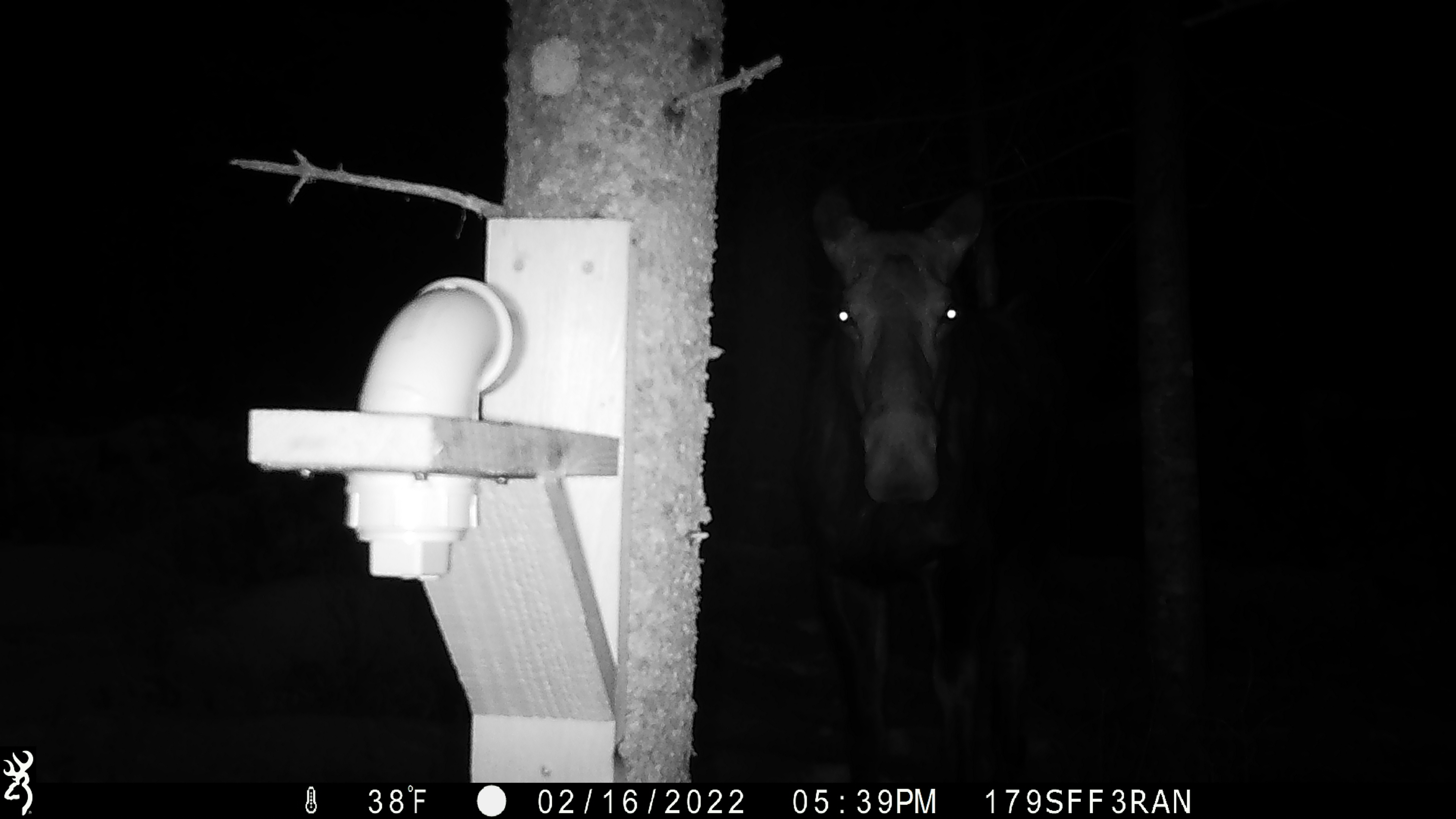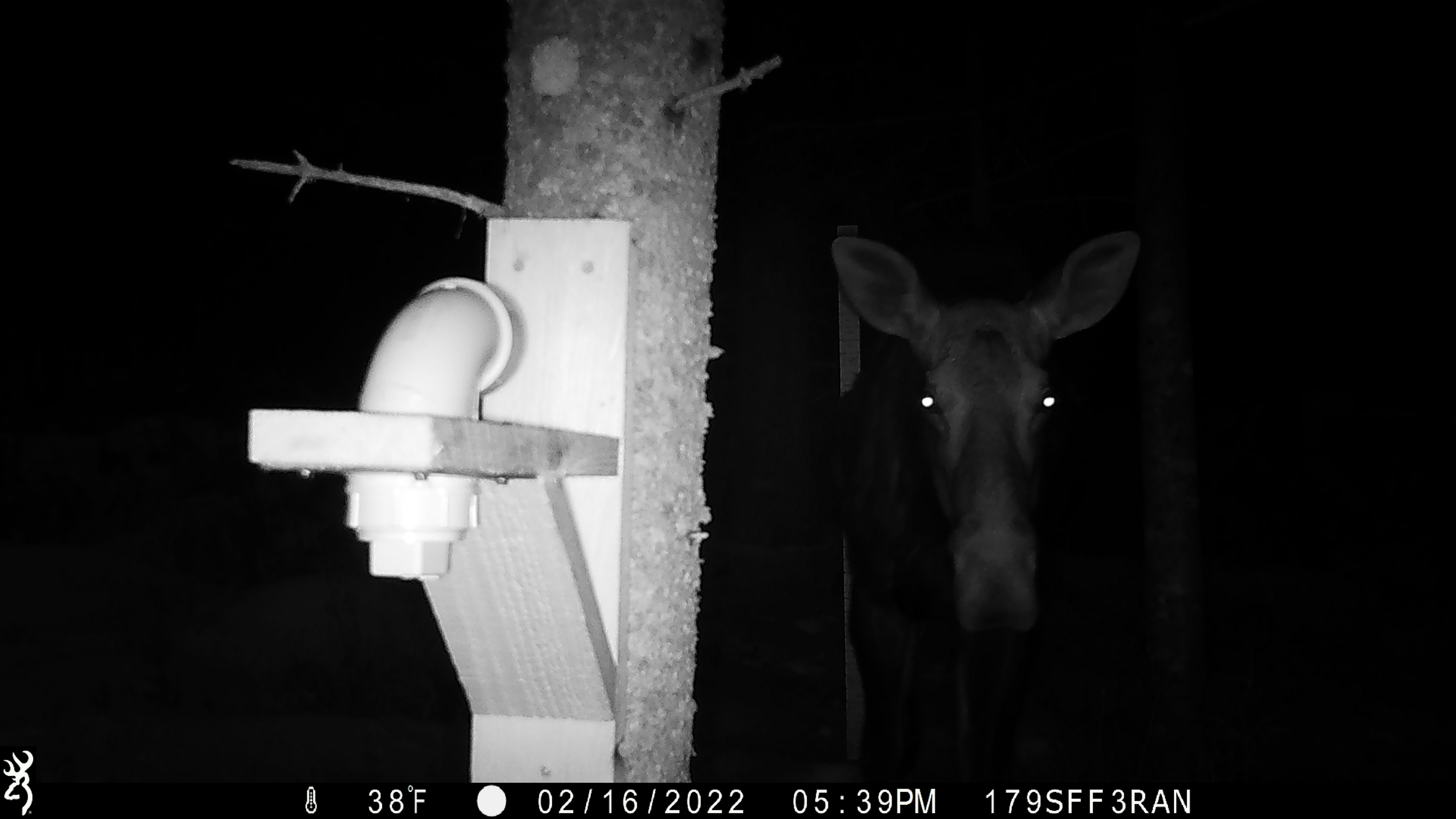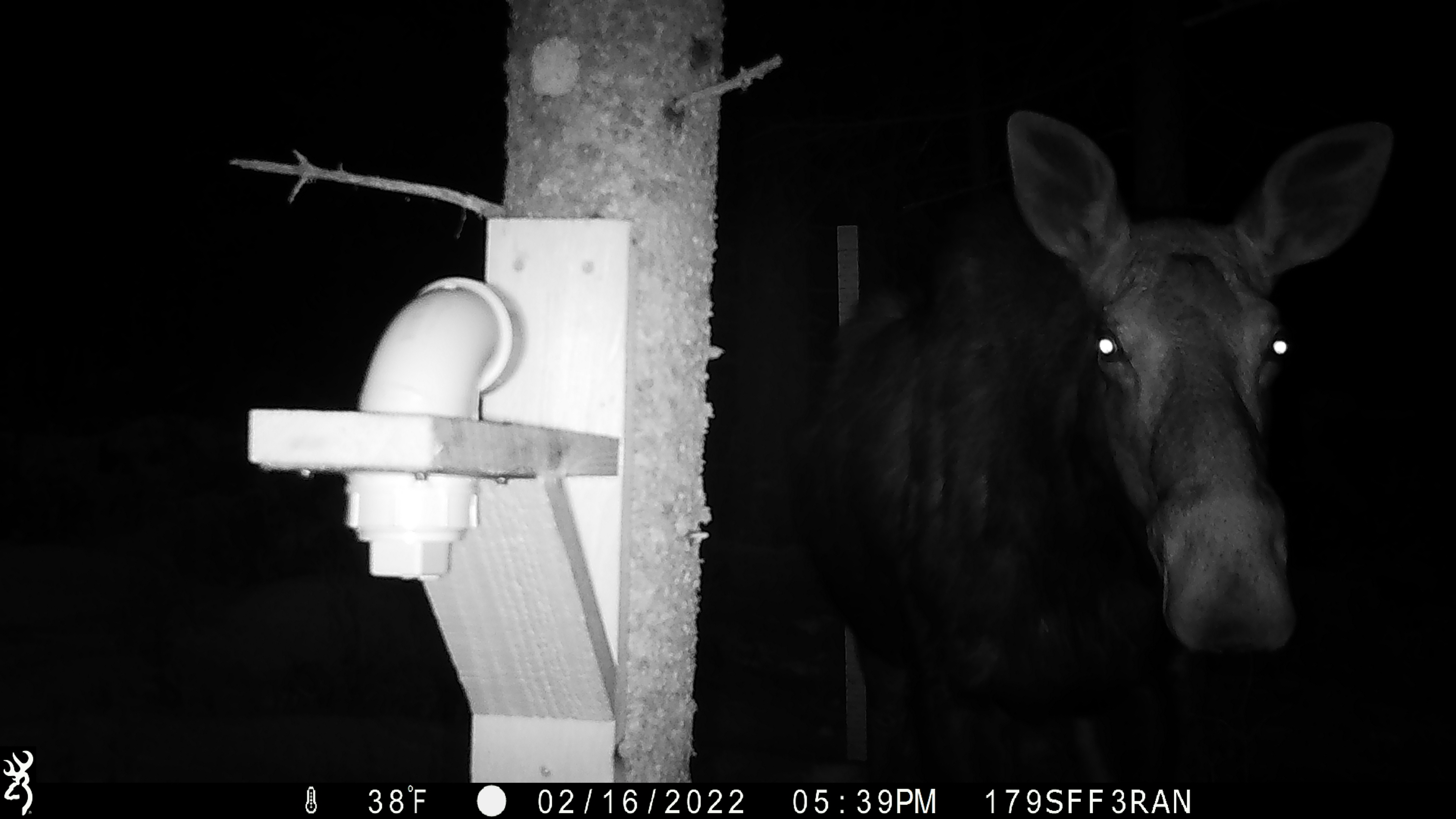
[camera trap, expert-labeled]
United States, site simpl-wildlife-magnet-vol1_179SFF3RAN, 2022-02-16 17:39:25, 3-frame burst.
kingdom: Animalia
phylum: Chordata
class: Mammalia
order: Artiodactyla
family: Cervidae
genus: Alces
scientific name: Alces alces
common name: moose